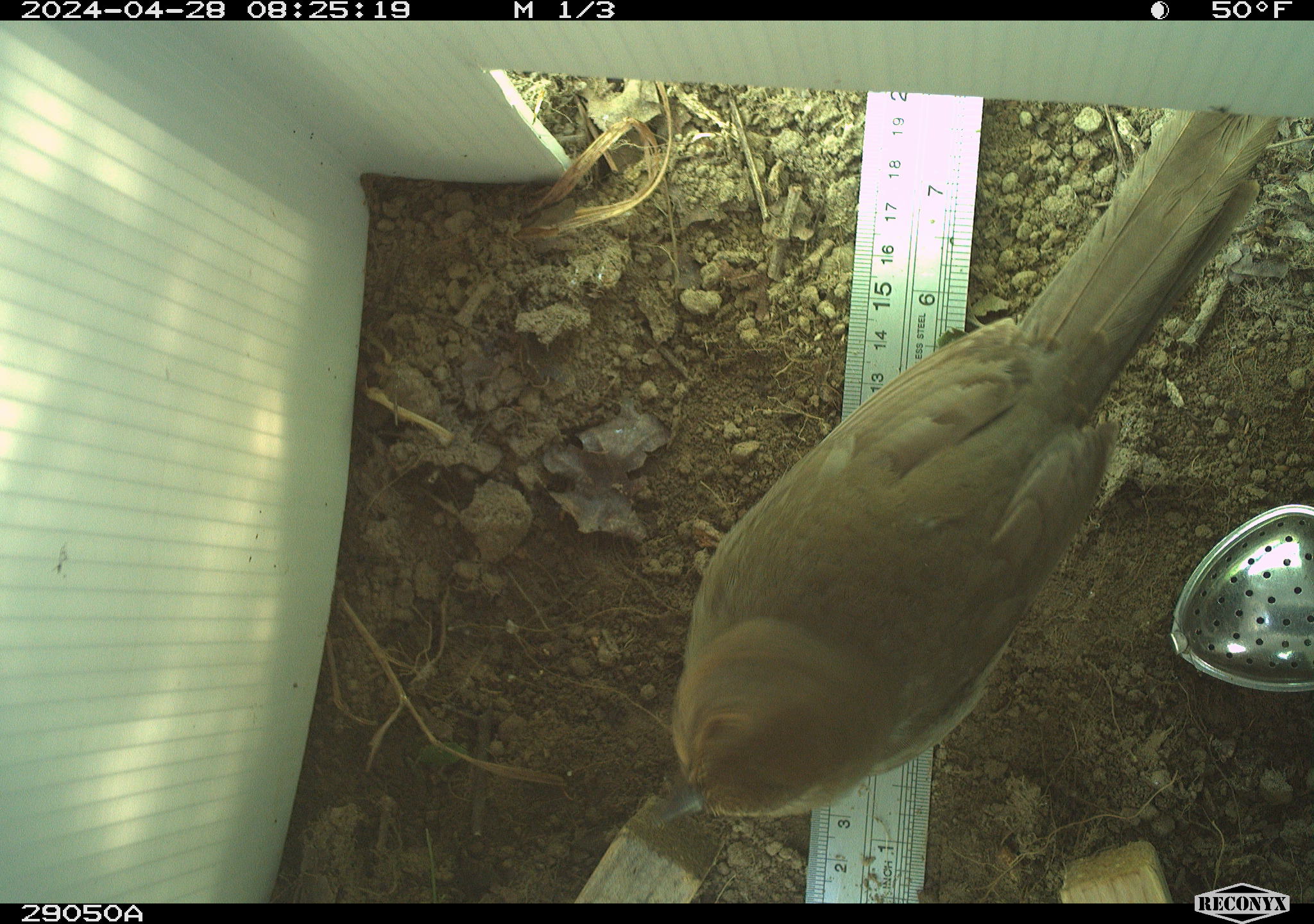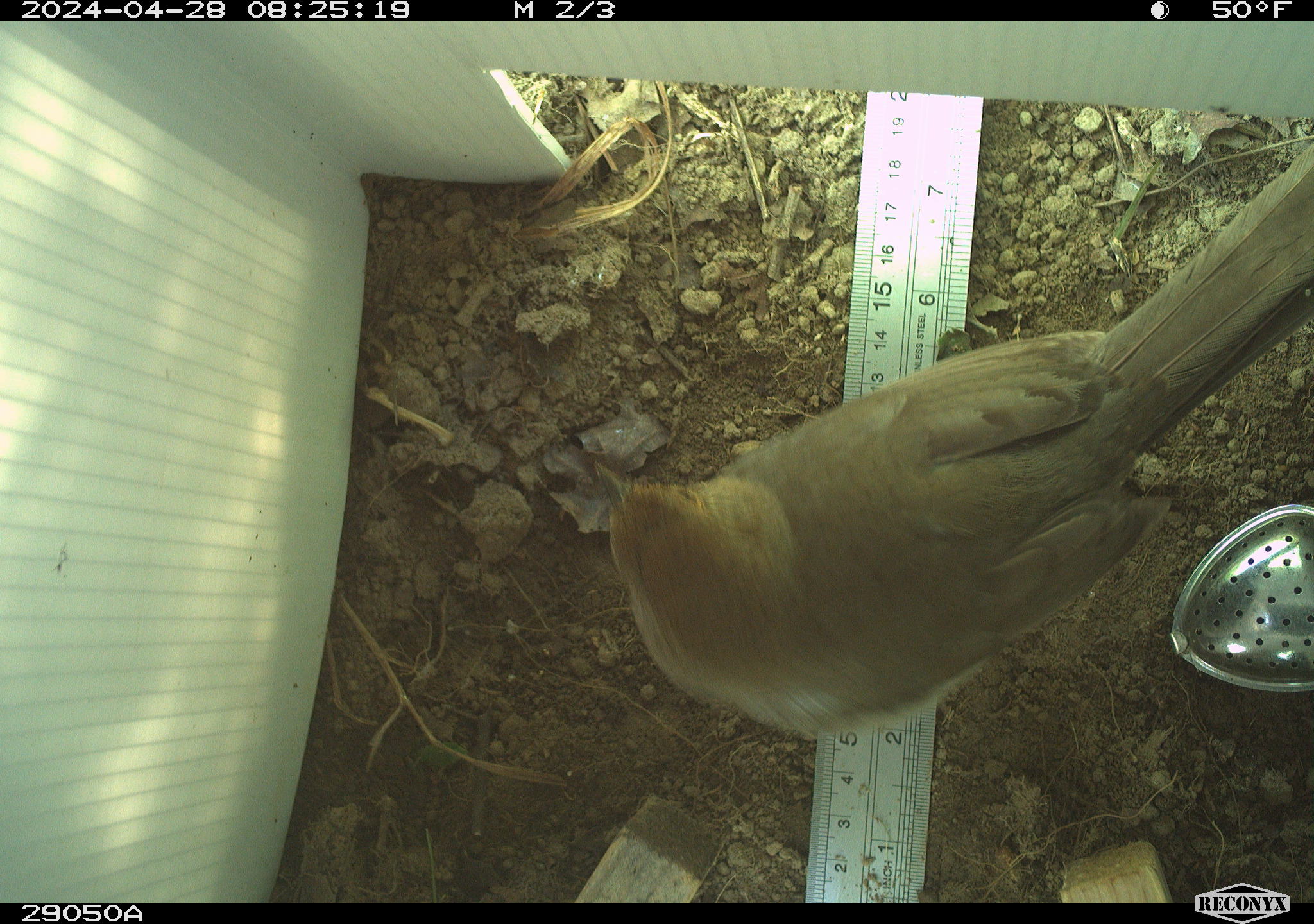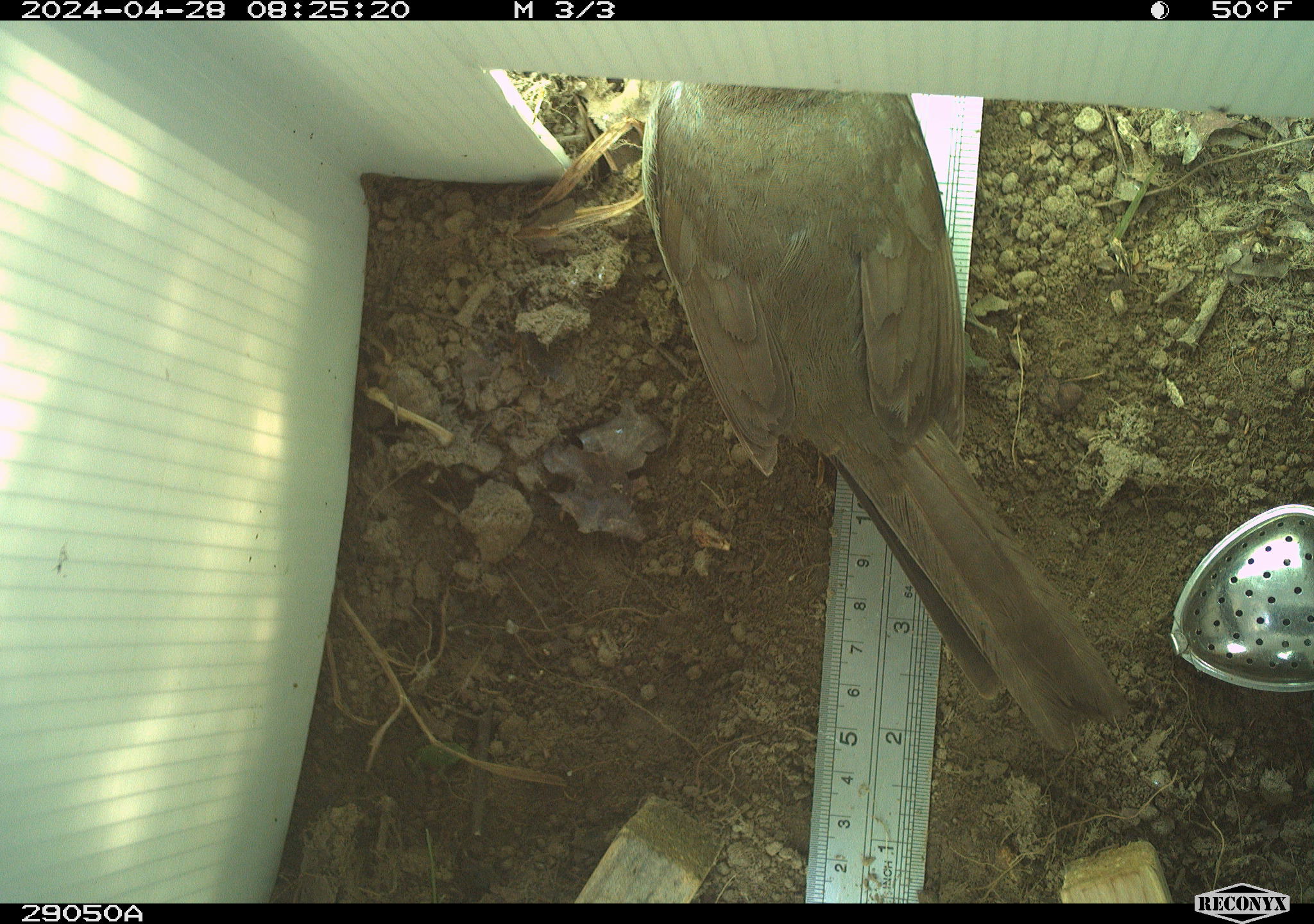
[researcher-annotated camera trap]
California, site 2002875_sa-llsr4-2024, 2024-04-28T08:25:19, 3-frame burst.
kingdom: Animalia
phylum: Chordata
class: Aves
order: Passeriformes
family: Passerellidae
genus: Melozone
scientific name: Melozone crissalis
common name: california towhee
California towhee (Melozone crissalis).